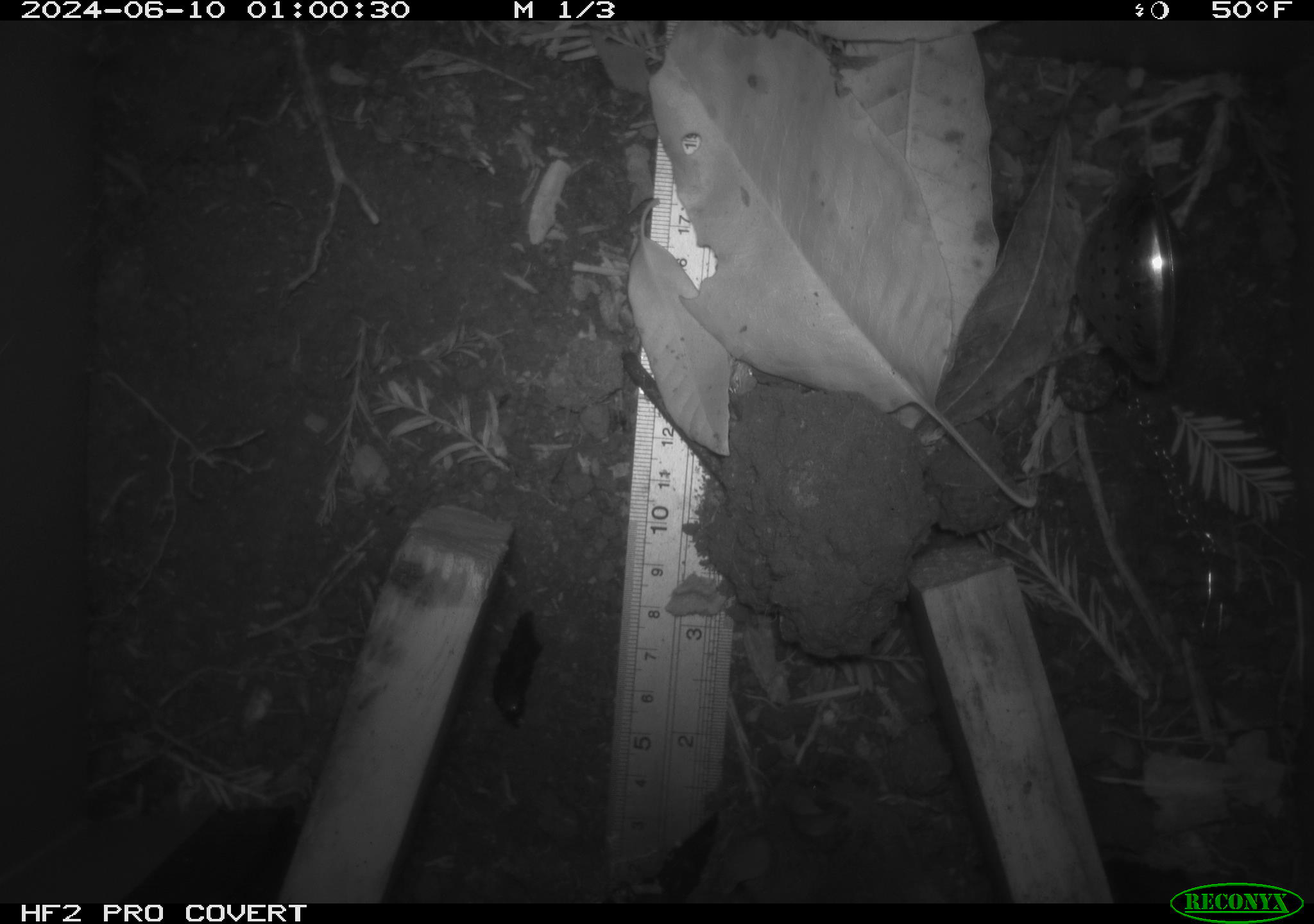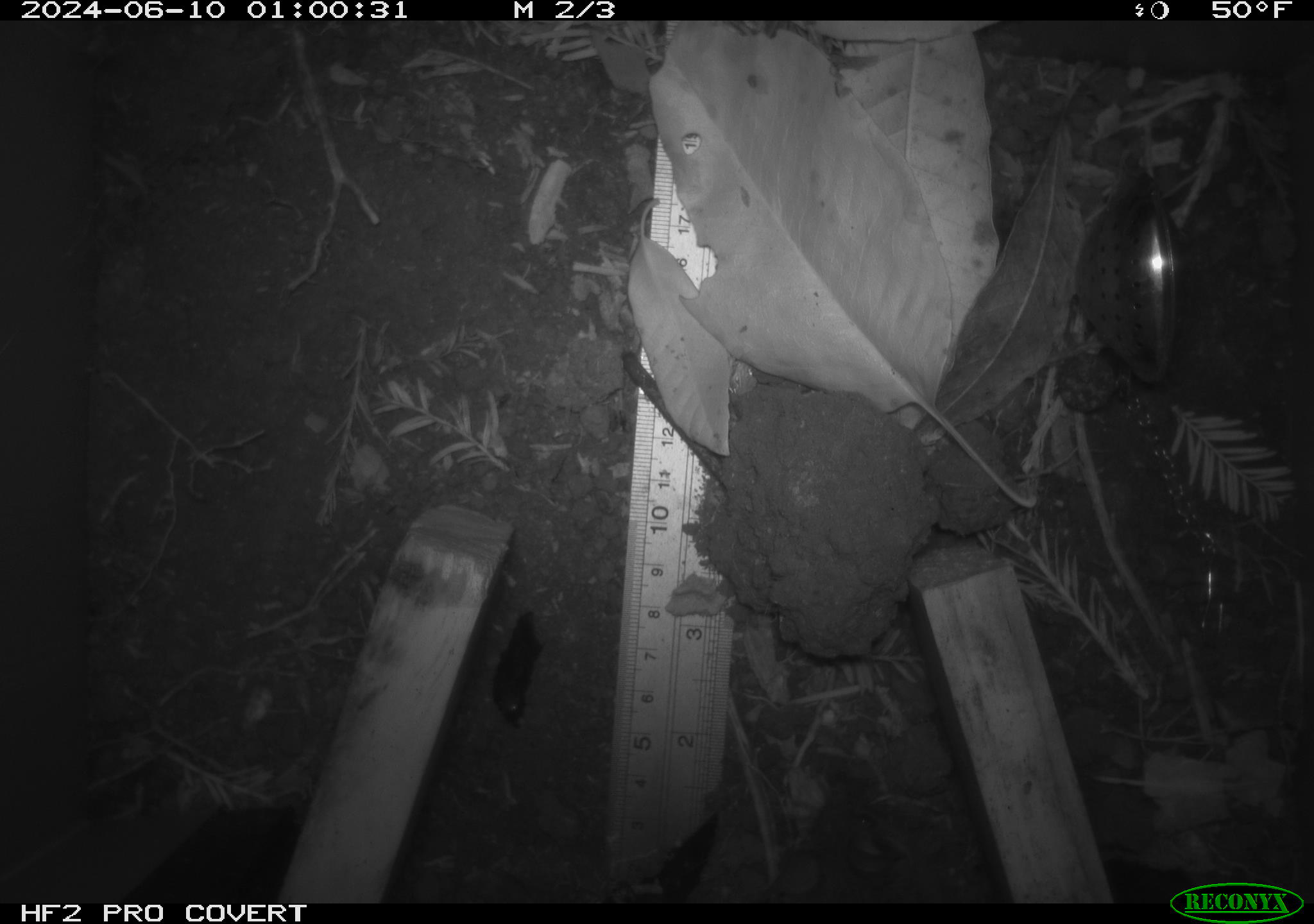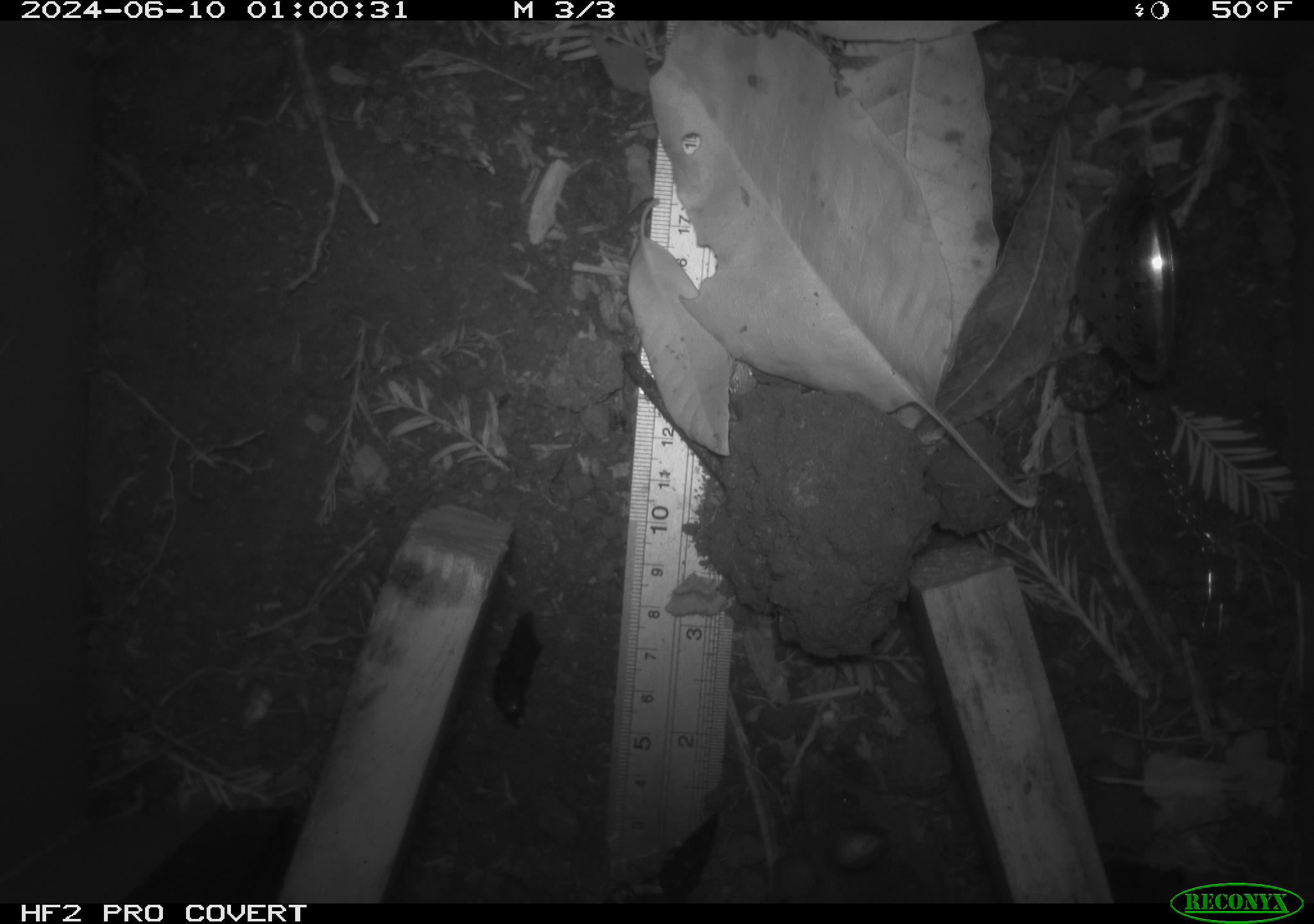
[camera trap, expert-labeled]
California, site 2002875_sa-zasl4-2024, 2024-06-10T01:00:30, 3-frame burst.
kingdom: Animalia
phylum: Chordata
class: Mammalia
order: Rodentia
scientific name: Rodentia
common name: rodent